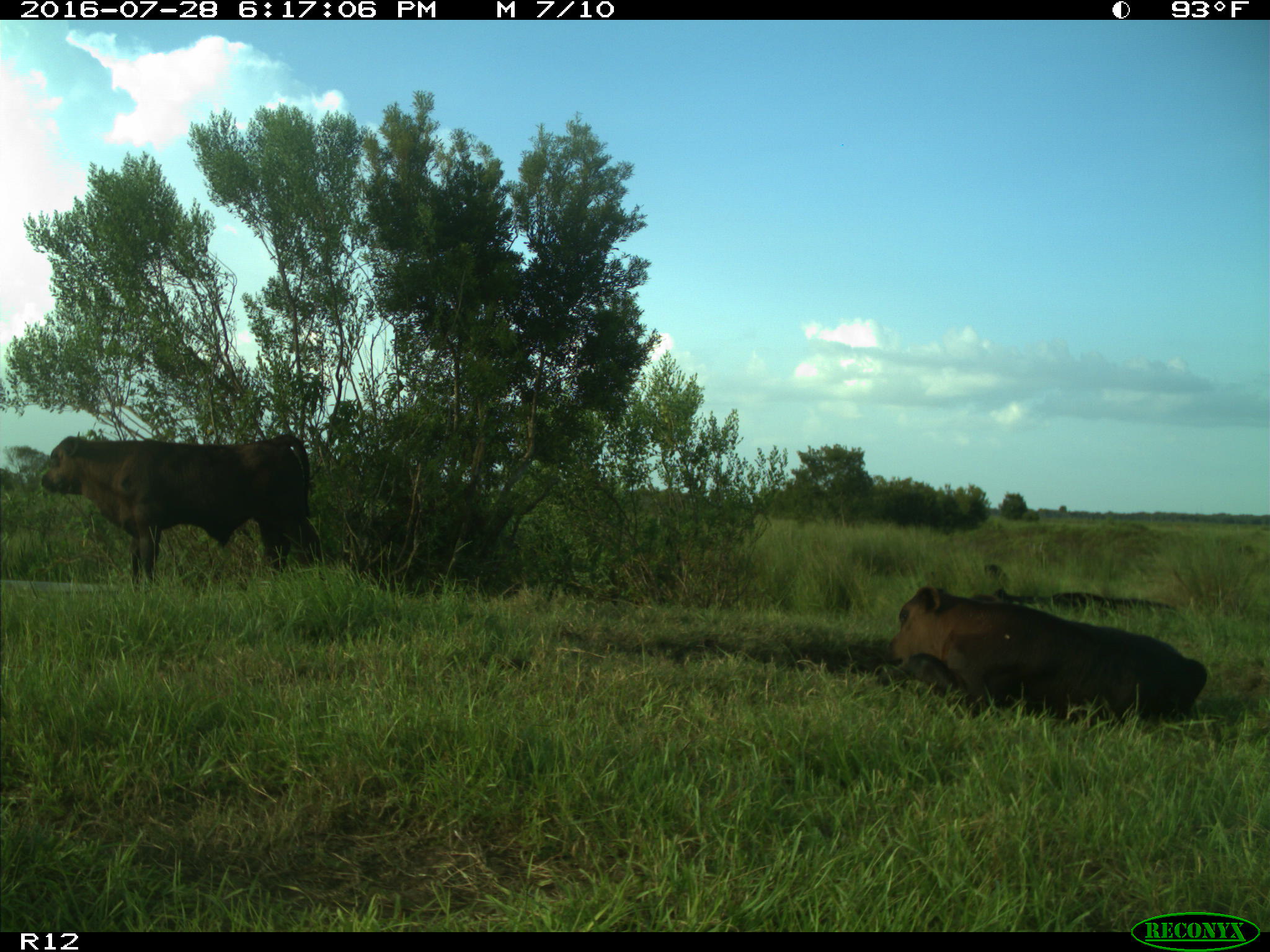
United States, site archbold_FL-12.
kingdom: Animalia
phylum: Chordata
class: Mammalia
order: Artiodactyla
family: Bovidae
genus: Bos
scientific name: Bos taurus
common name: domestic cow